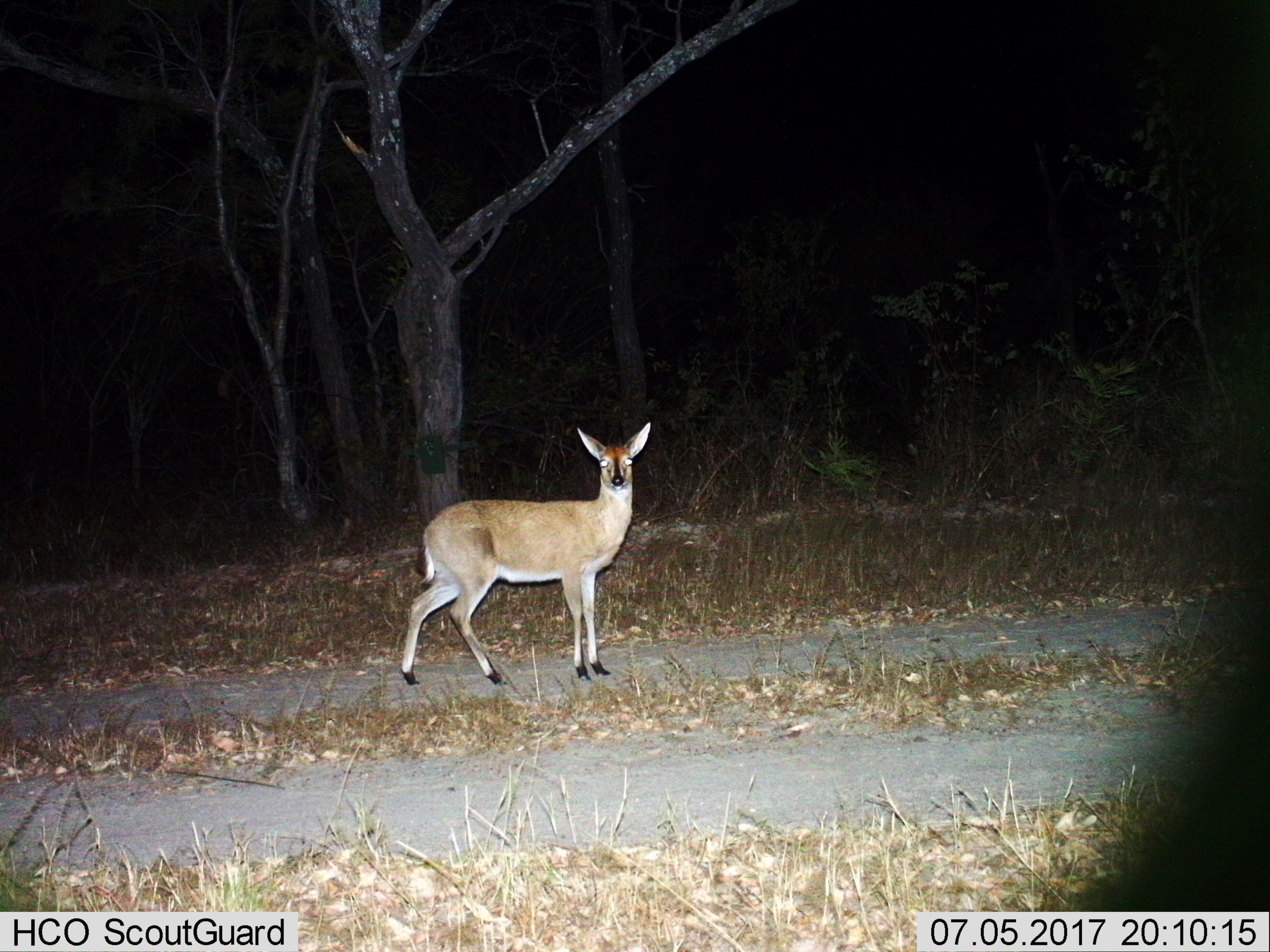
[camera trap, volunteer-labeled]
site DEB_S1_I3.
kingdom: Animalia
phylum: Chordata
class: Mammalia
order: Artiodactyla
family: Bovidae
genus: Sylvicapra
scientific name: Sylvicapra grimmia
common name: common duiker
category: duikercommongrey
Duikercommongrey (common duiker) (Sylvicapra grimmia), count 1. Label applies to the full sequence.